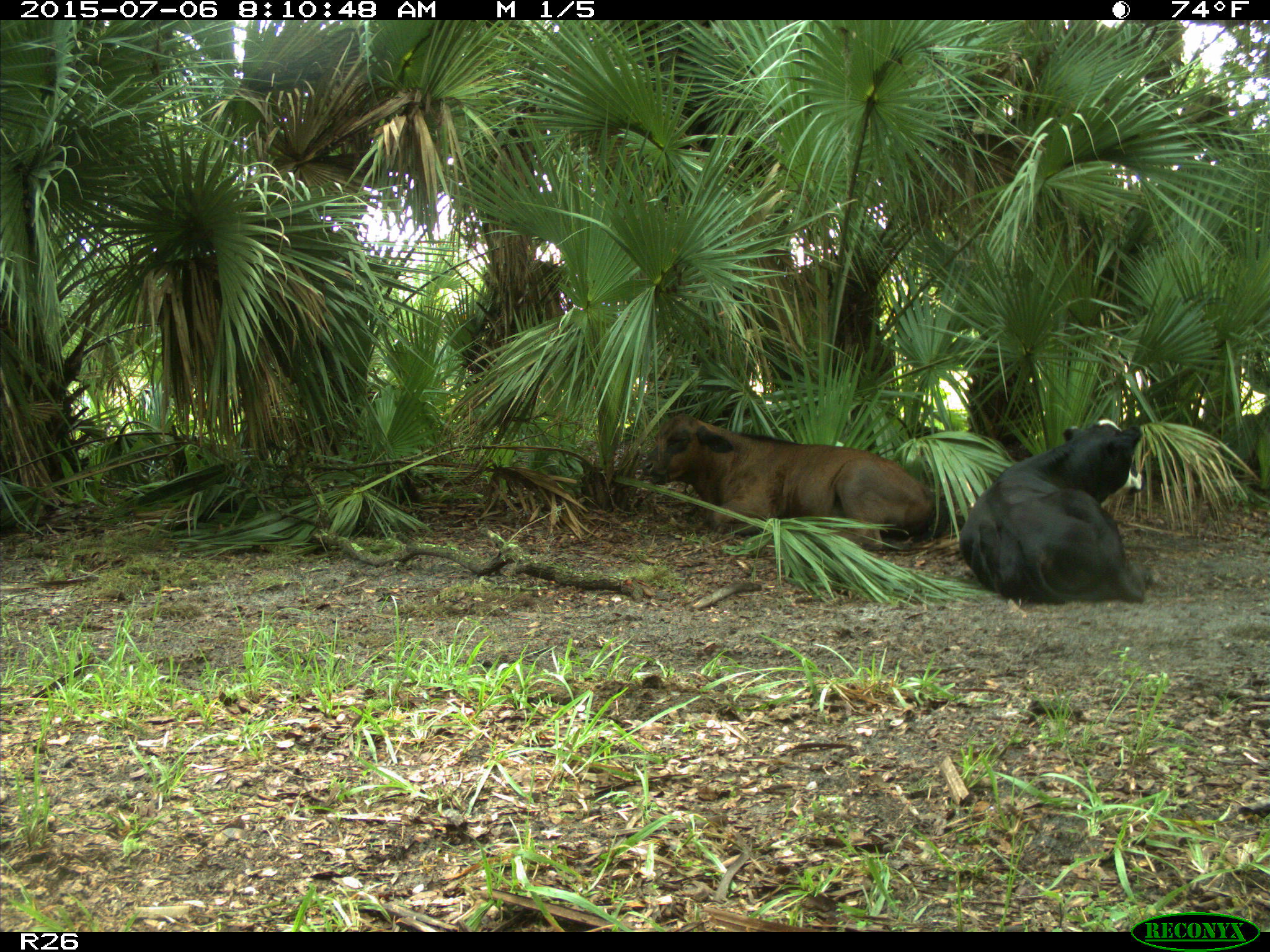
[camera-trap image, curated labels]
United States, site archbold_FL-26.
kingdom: Animalia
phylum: Chordata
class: Mammalia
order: Artiodactyla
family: Bovidae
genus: Bos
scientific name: Bos taurus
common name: domestic cow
Bos taurus (domestic cow).